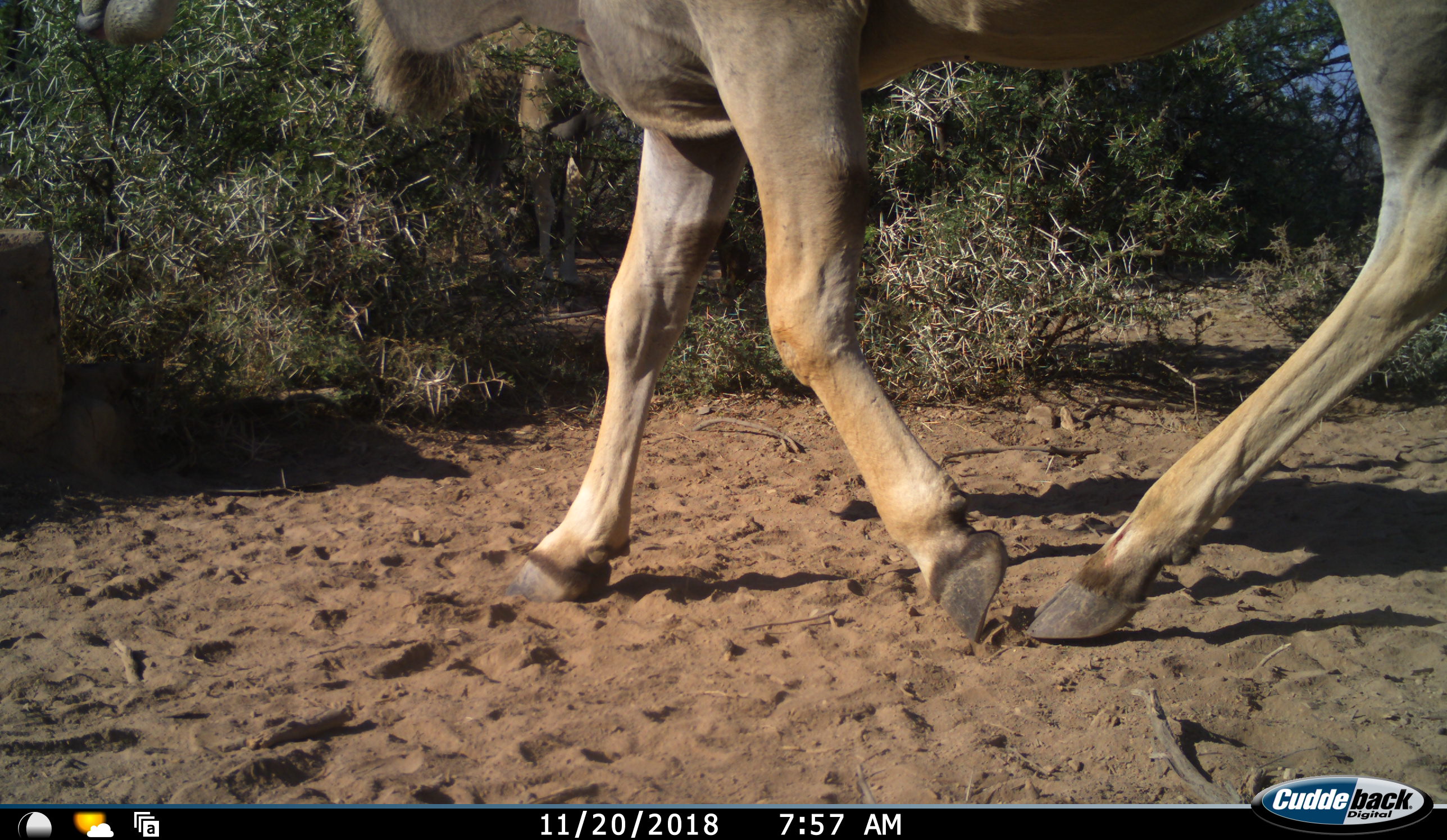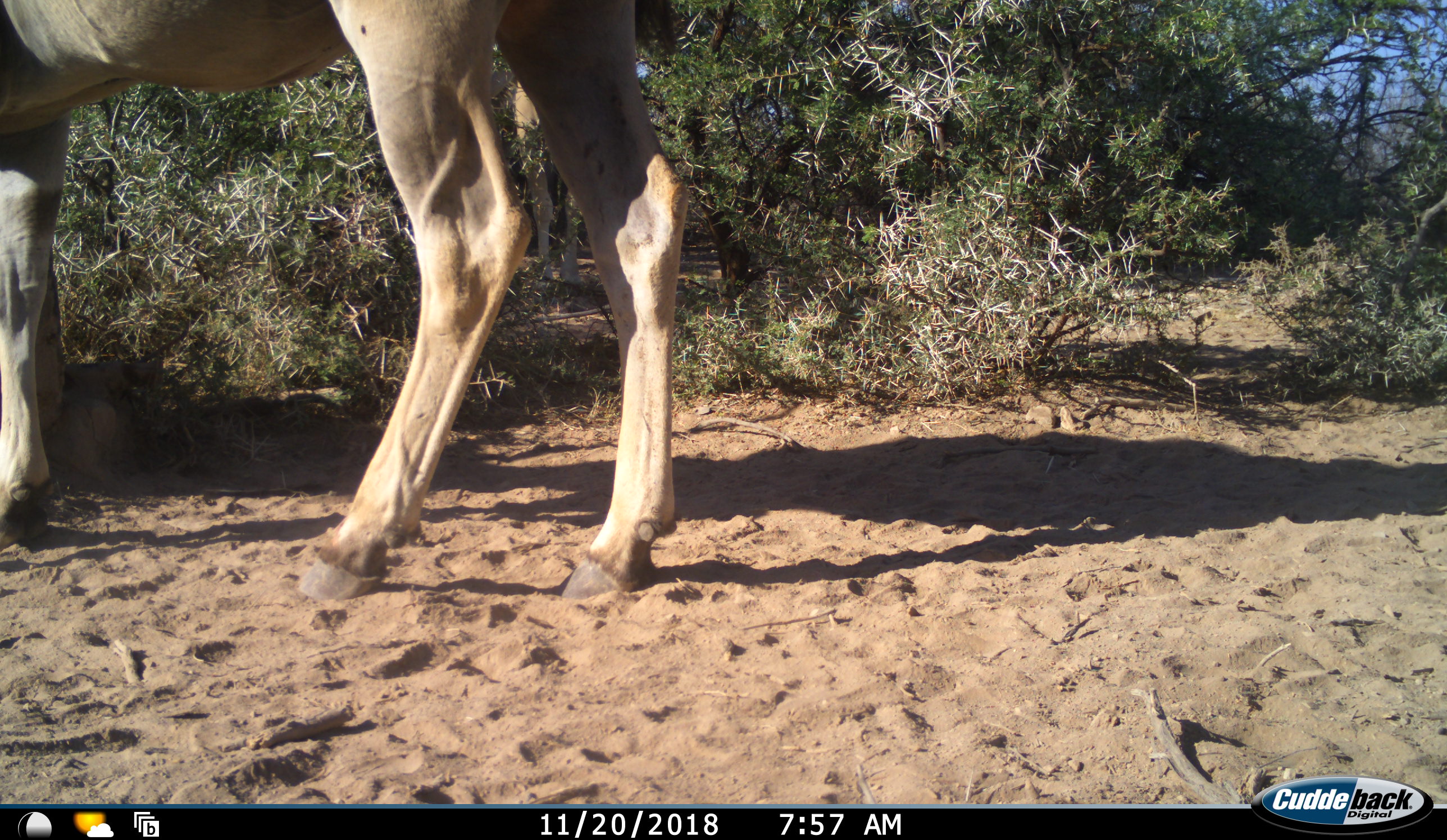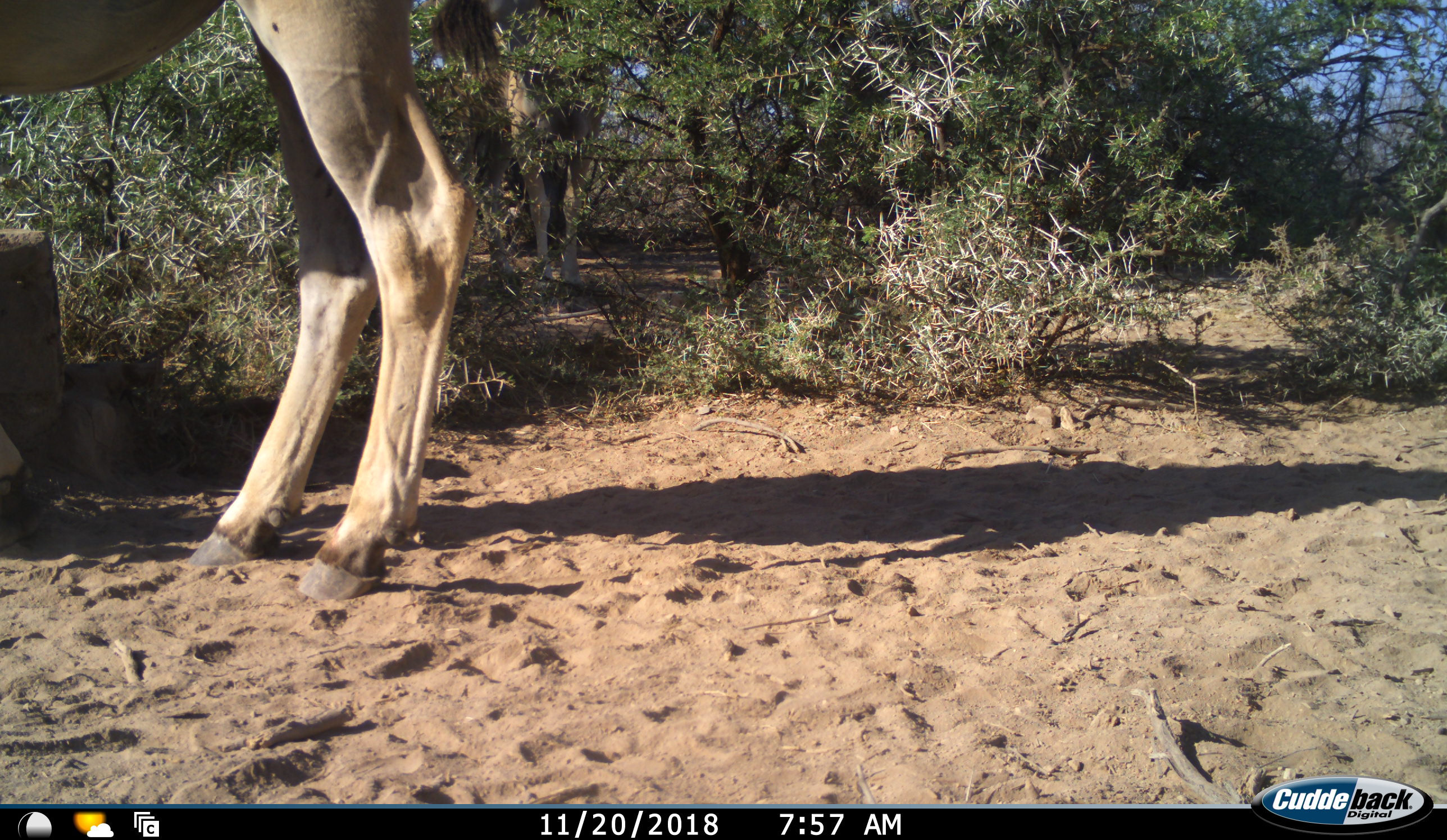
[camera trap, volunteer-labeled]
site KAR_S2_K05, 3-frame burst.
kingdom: Animalia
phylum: Chordata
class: Mammalia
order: Artiodactyla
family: Bovidae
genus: Tragelaphus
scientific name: Tragelaphus oryx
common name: eland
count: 2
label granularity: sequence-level